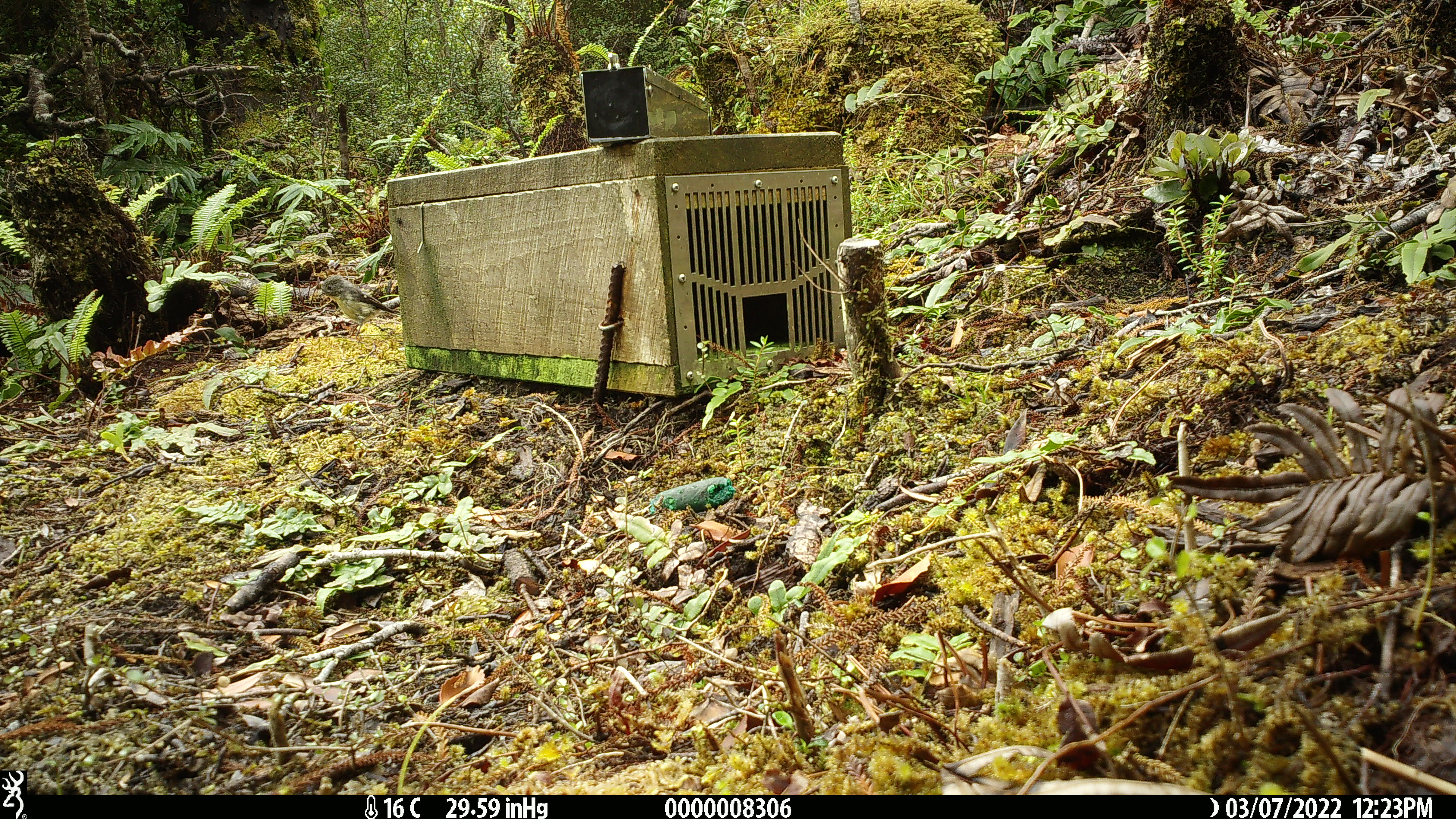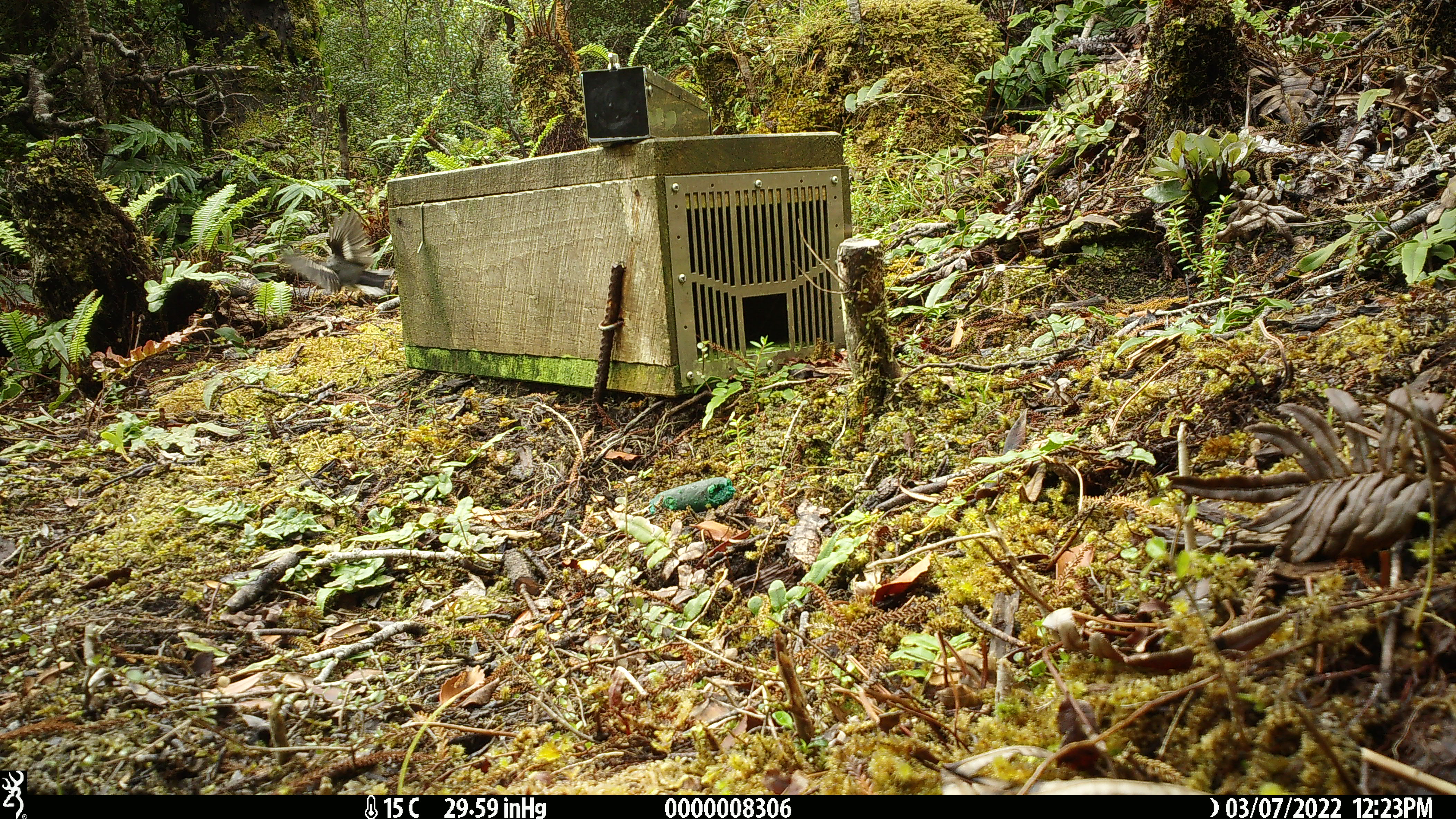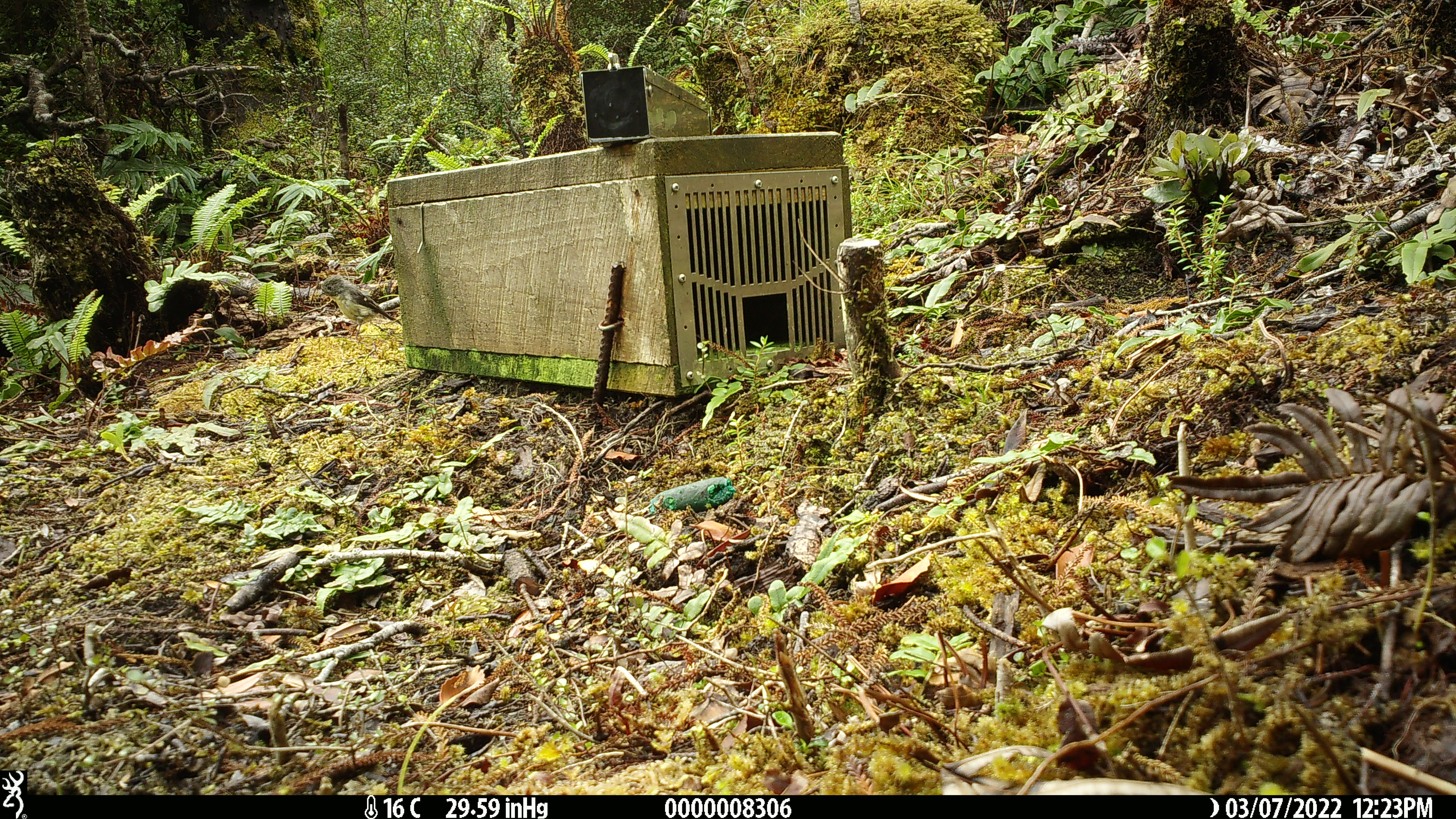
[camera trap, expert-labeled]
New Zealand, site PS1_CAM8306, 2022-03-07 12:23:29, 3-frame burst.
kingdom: Animalia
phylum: Chordata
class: Aves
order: Passeriformes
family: Petroicidae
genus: Petroica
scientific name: Petroica macrocephala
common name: tomtit